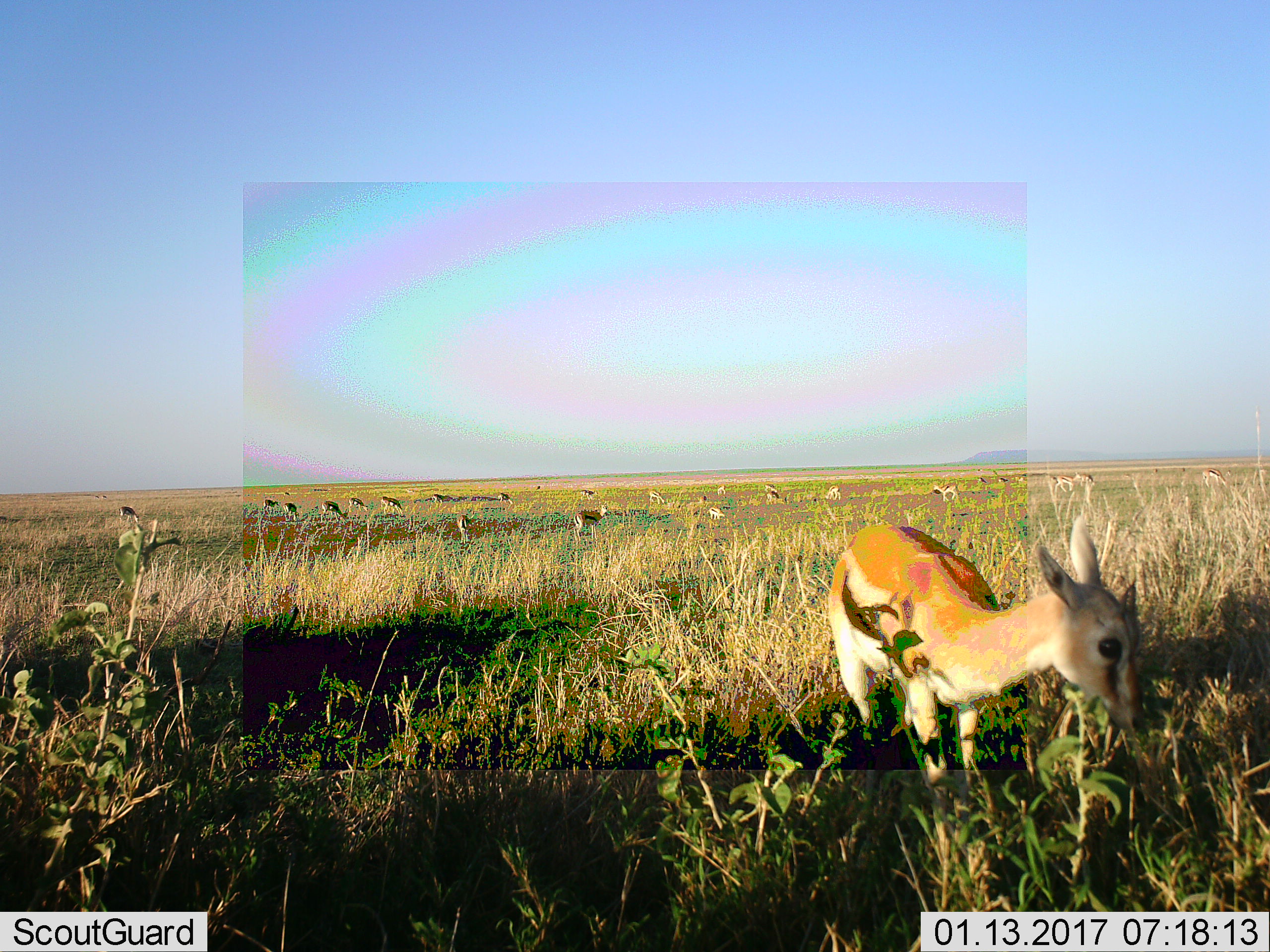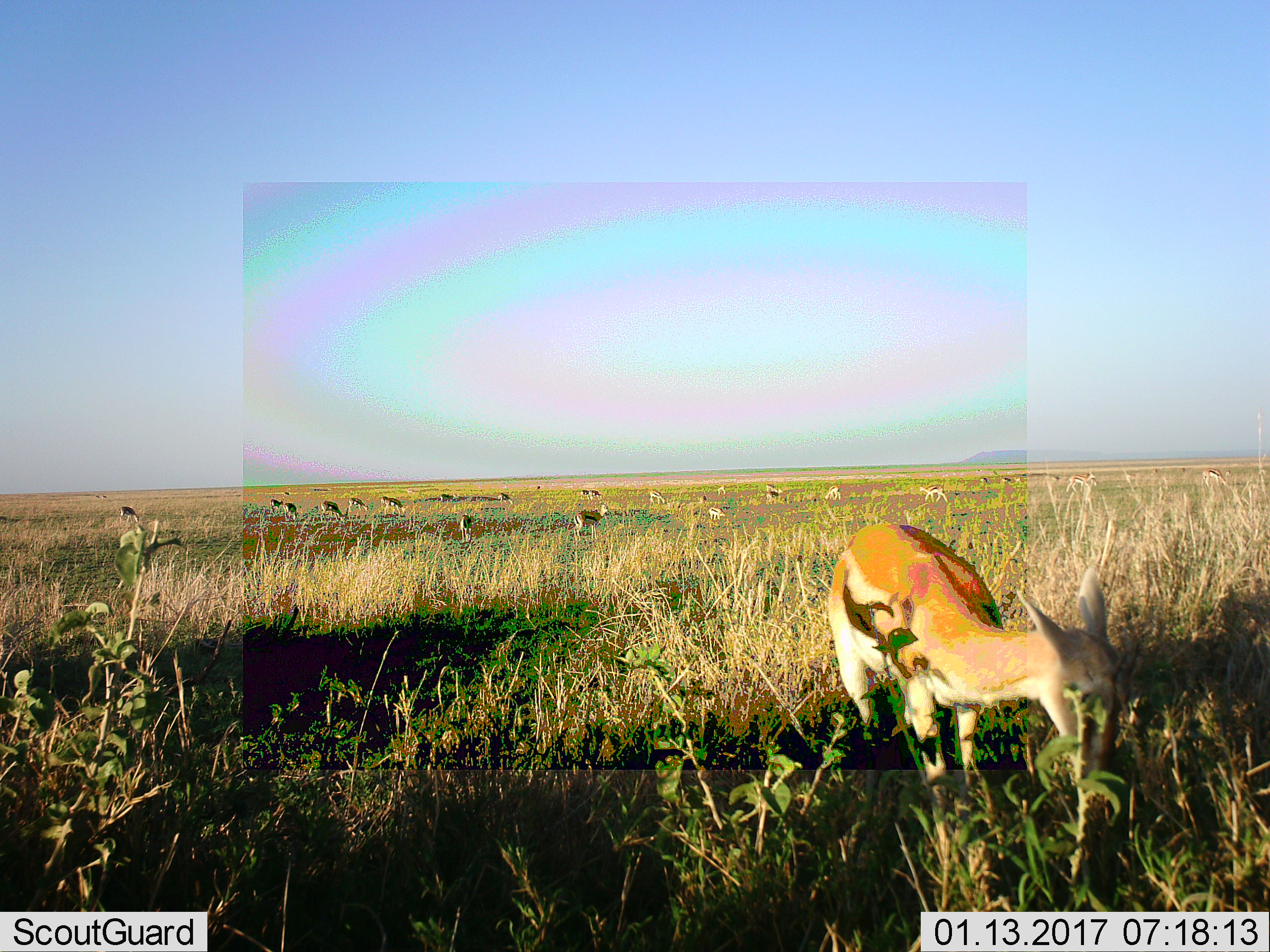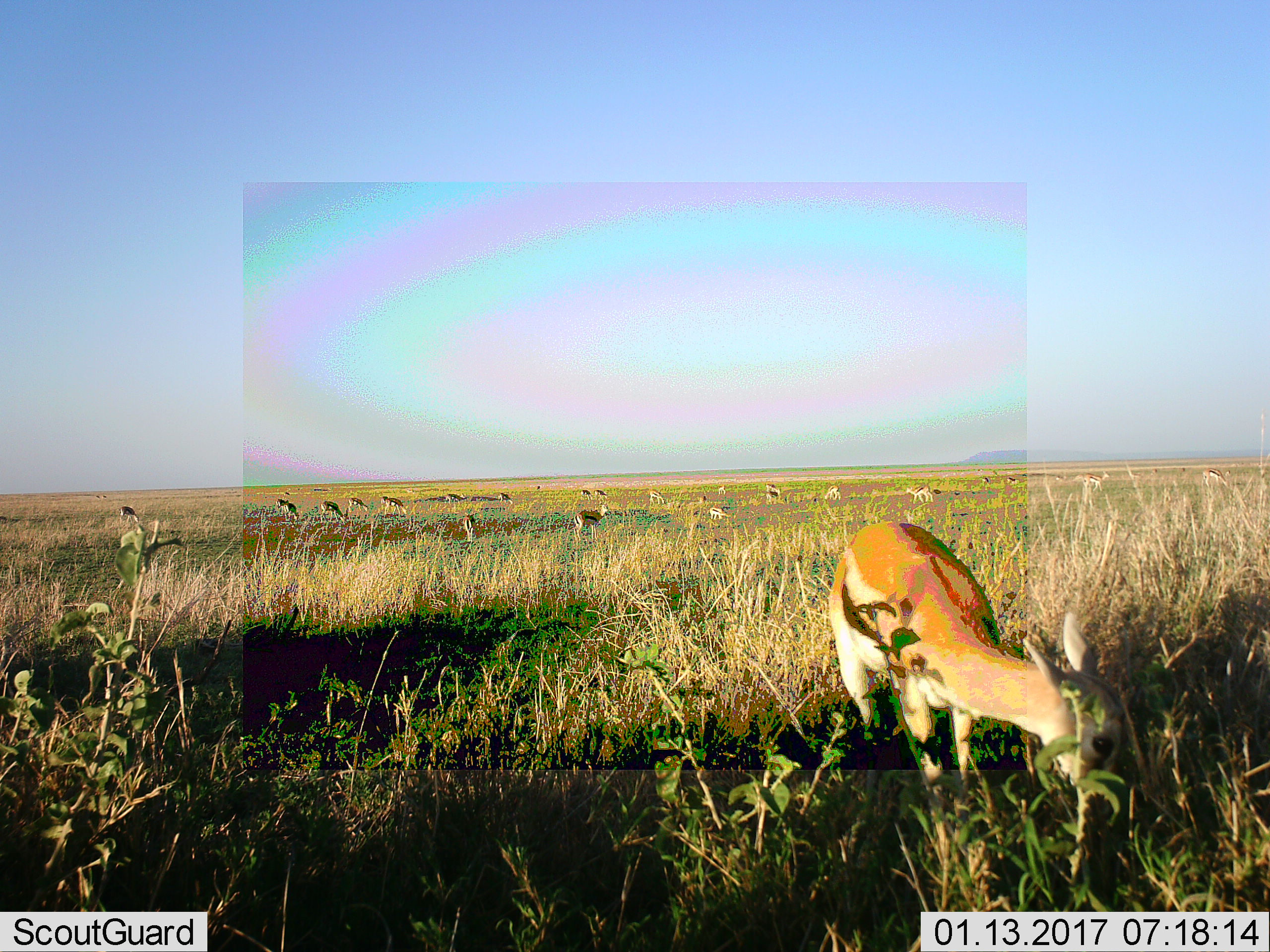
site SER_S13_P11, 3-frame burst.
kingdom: Animalia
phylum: Chordata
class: Mammalia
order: Artiodactyla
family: Bovidae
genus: Eudorcas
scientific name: Eudorcas thomsonii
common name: thomson's gazelle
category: gazellethomsons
Gazellethomsons (thomson's gazelle) (Eudorcas thomsonii), count 11-50. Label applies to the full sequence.